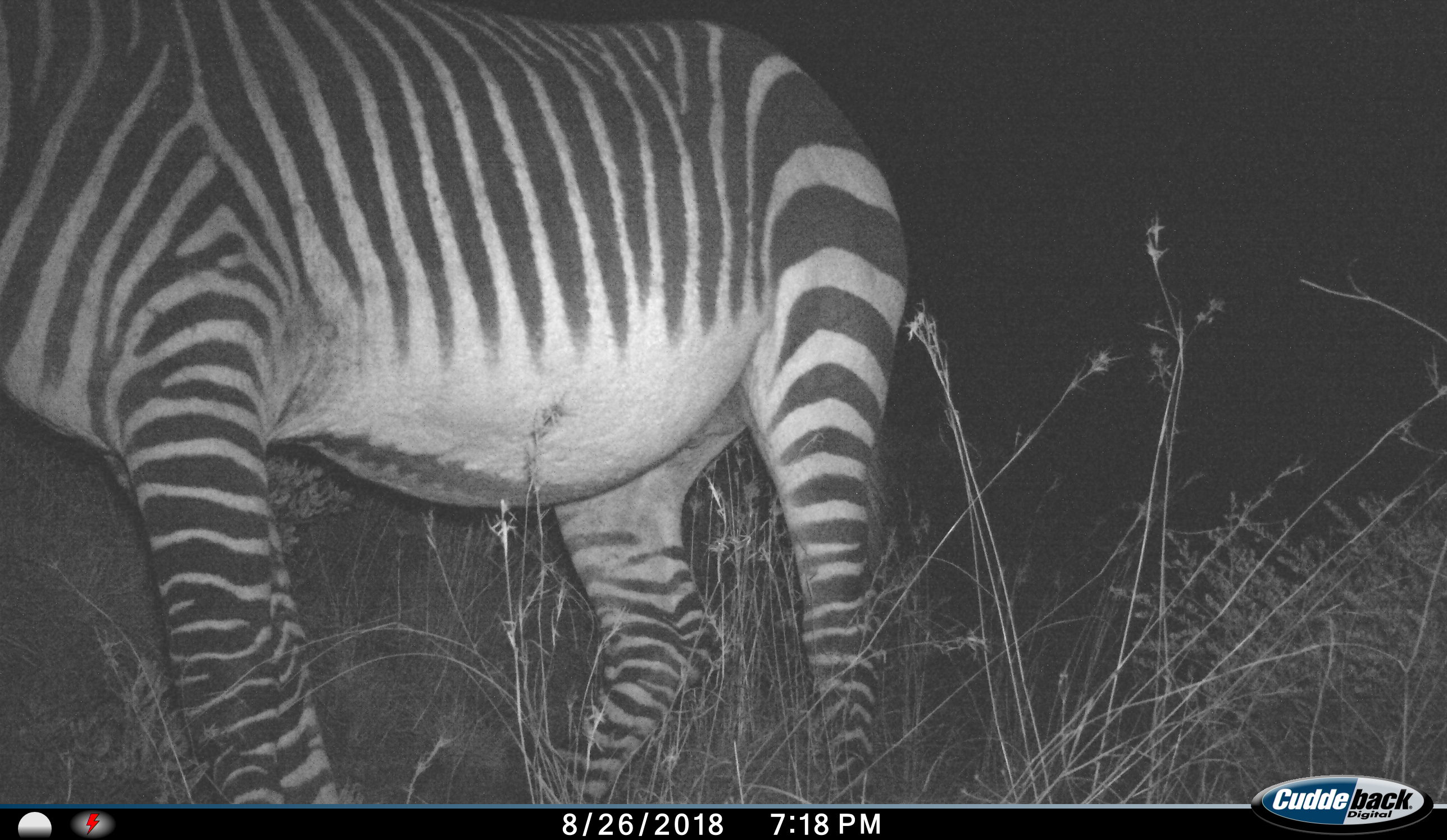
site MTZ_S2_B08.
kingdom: Animalia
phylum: Chordata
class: Mammalia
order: Perissodactyla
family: Equidae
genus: Equus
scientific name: Equus zebra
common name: mountain zebra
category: zebramountain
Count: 1.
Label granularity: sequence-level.